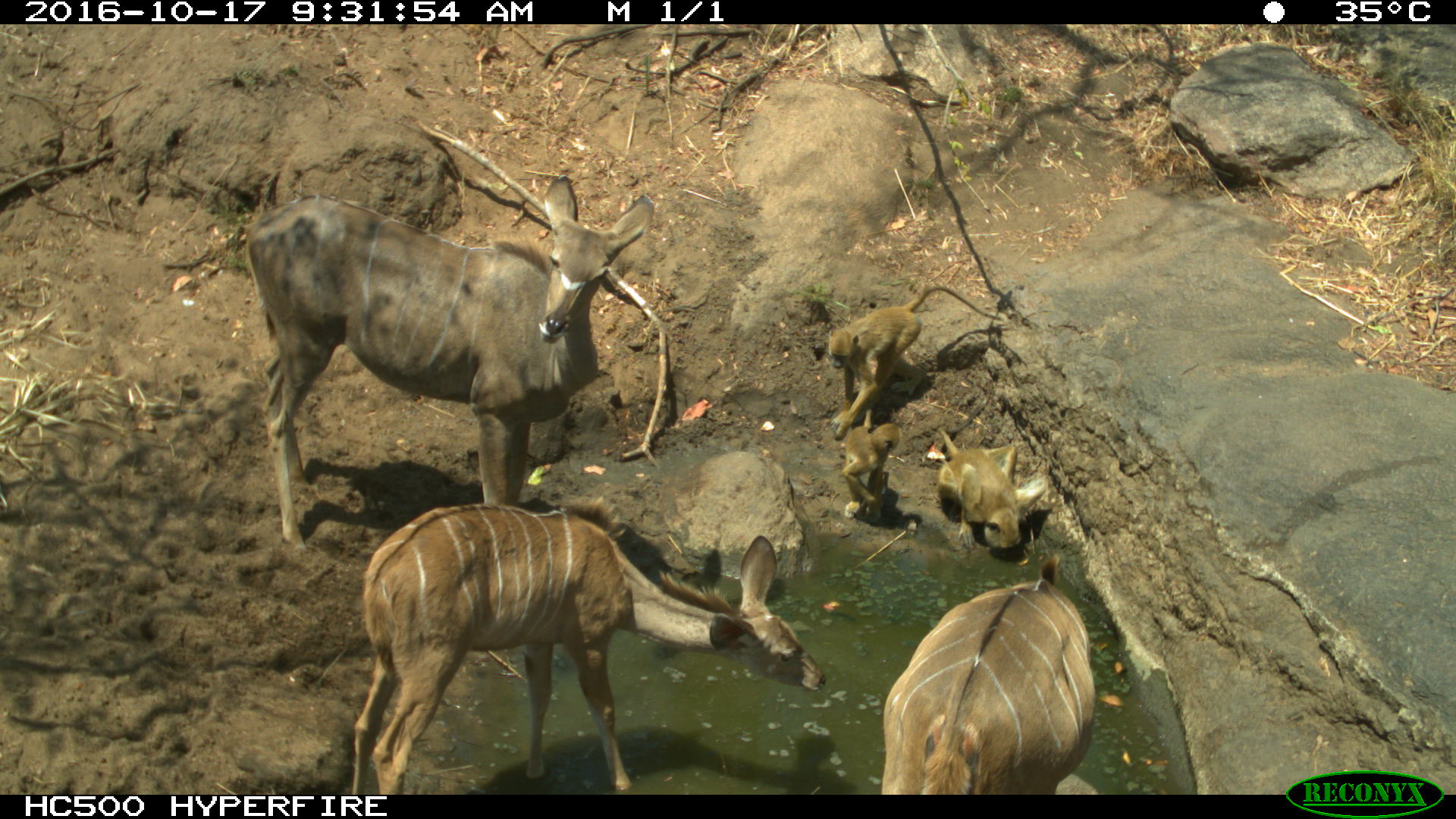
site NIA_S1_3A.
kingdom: Animalia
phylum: Chordata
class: Mammalia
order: Primates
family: Cercopithecidae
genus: Papio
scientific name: Papio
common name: baboon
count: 3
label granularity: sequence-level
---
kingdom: Animalia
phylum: Chordata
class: Mammalia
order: Artiodactyla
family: Bovidae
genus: Tragelaphus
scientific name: Tragelaphus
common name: kudu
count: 3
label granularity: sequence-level